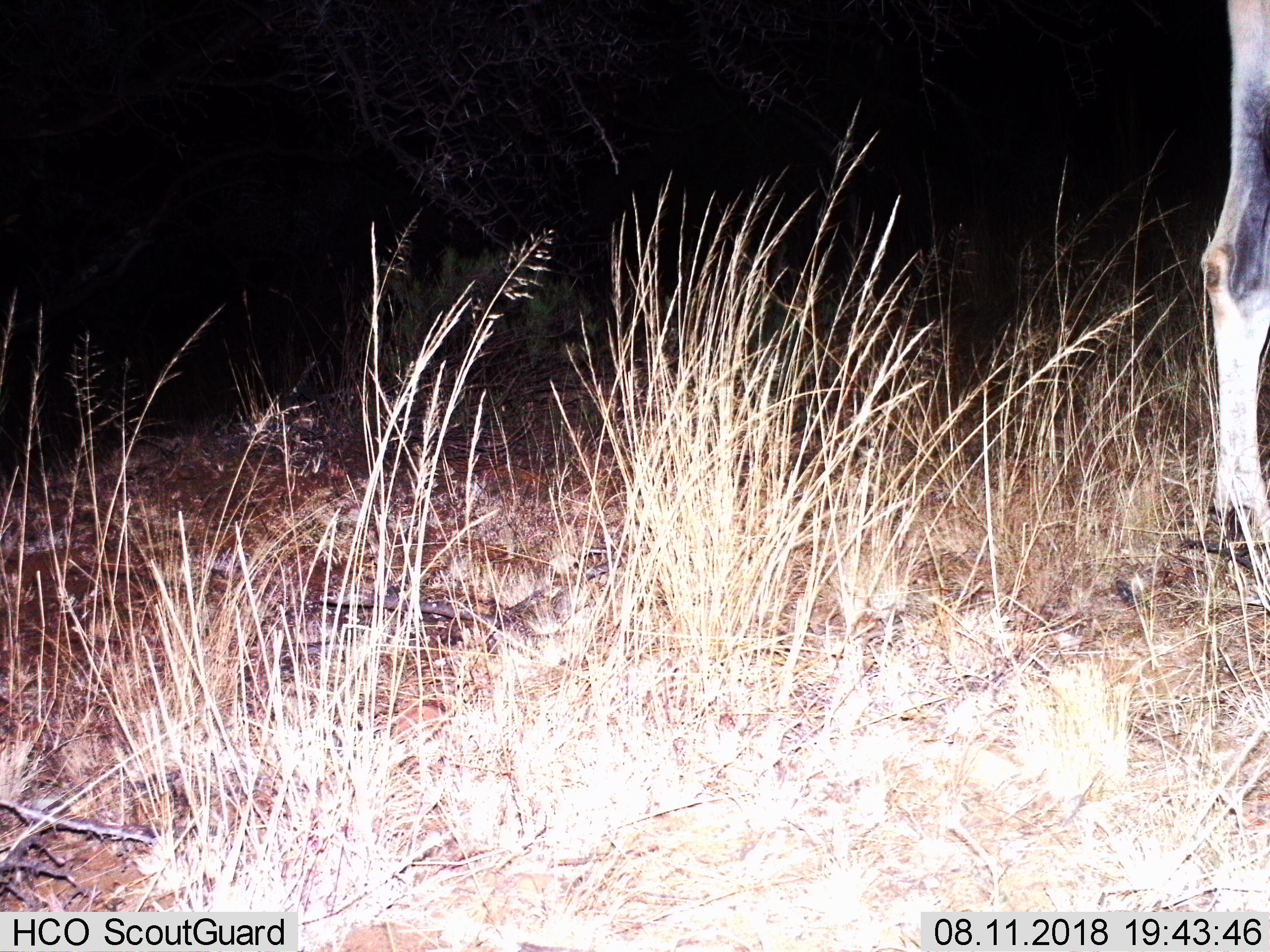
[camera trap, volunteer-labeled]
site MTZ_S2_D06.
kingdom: Animalia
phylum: Chordata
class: Mammalia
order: Artiodactyla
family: Bovidae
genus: Tragelaphus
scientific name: Tragelaphus oryx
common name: eland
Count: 1.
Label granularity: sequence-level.